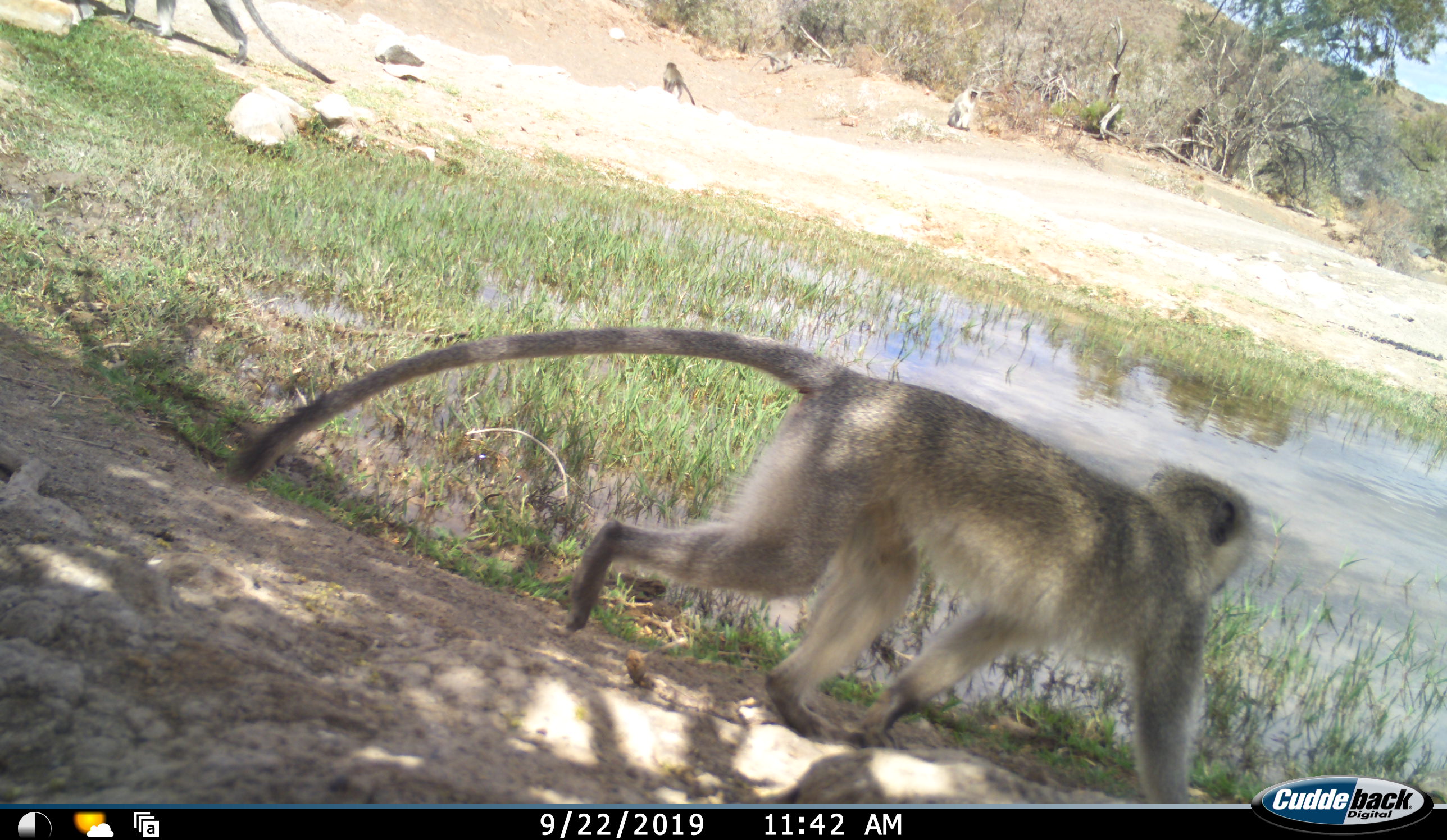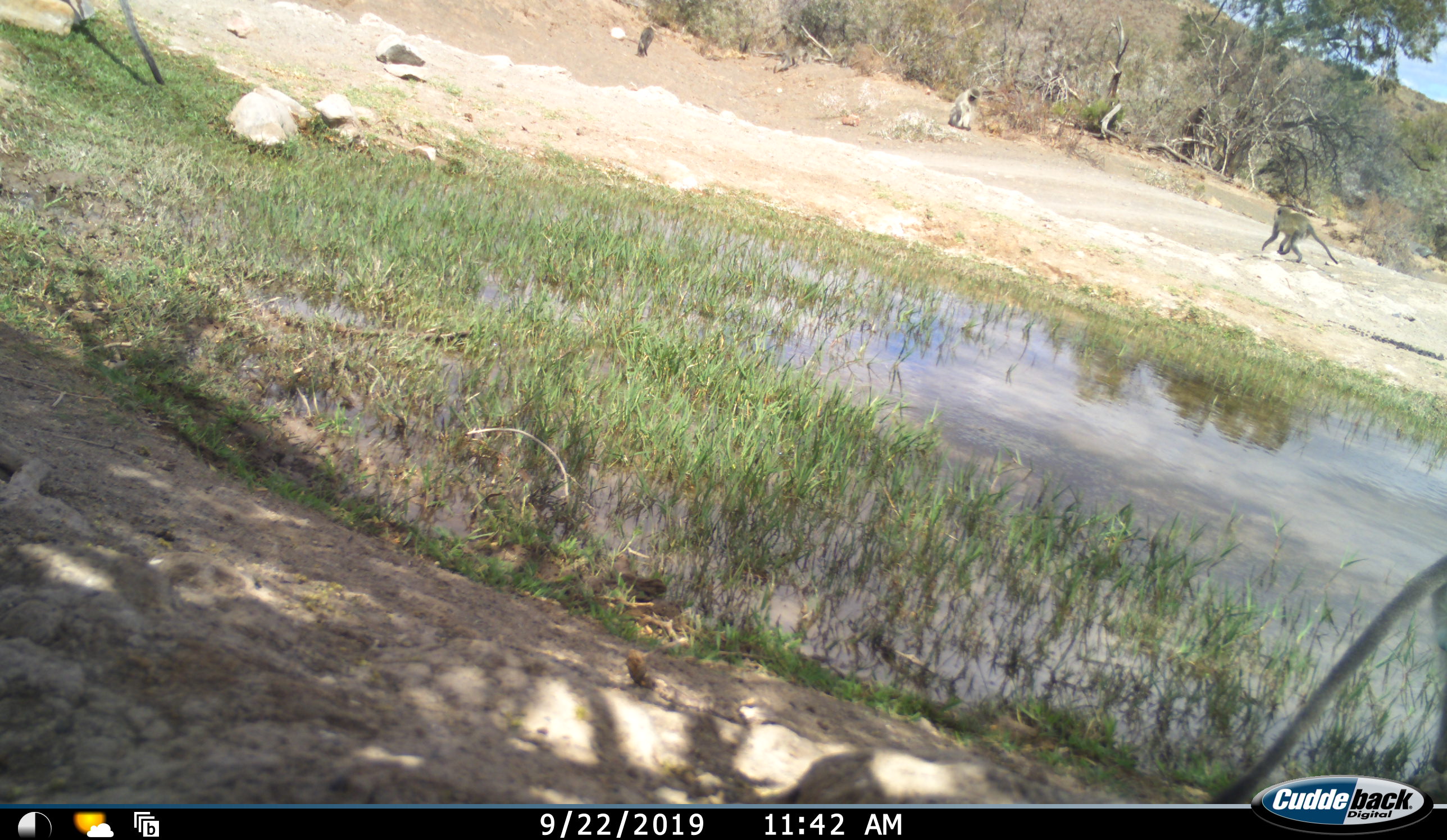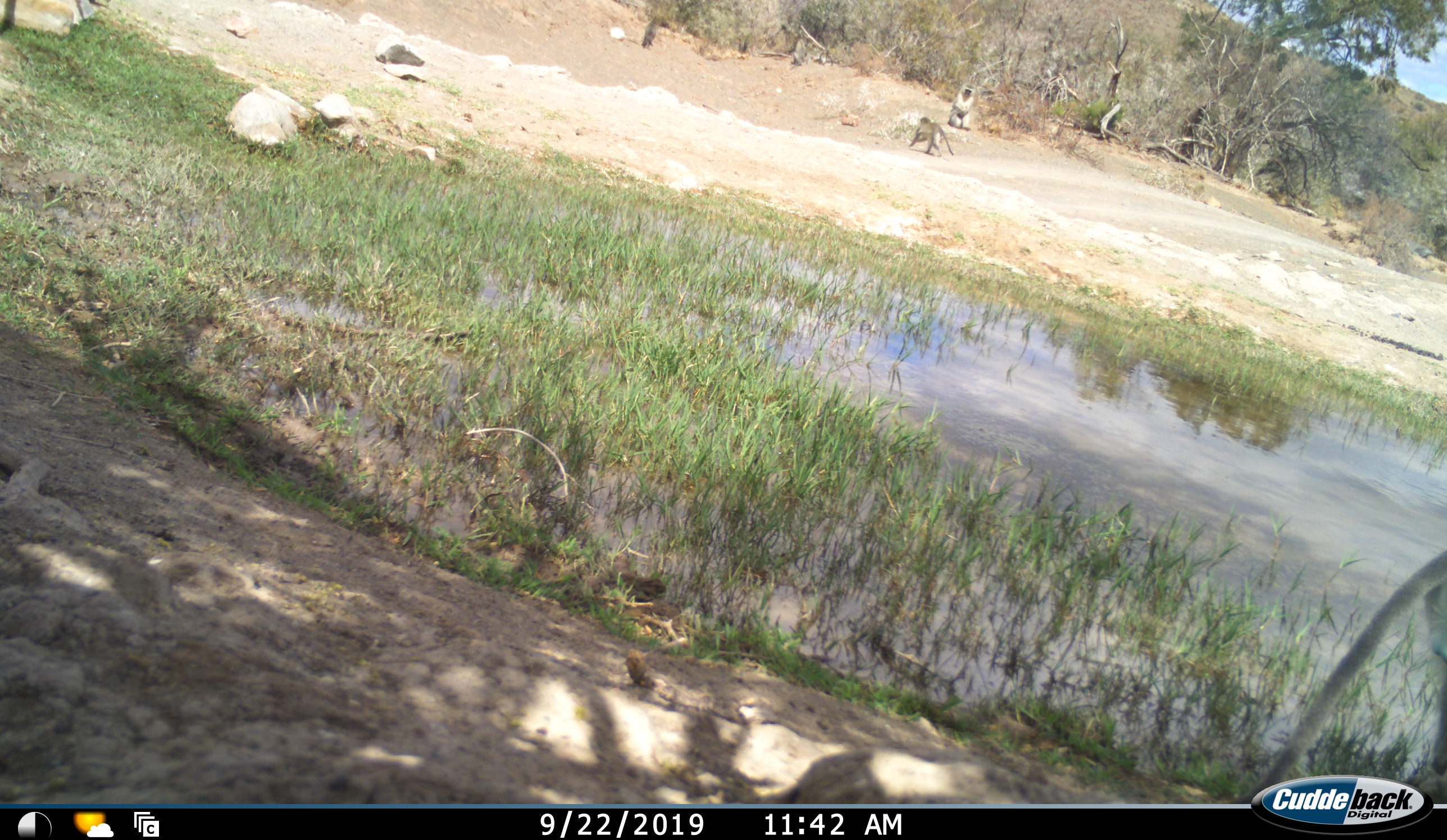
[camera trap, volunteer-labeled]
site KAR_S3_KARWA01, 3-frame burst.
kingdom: Animalia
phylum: Chordata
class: Mammalia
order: Primates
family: Cercopithecidae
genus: Chlorocebus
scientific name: Chlorocebus pygerythrus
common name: vervet monkey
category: monkeyvervet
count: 4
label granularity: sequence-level